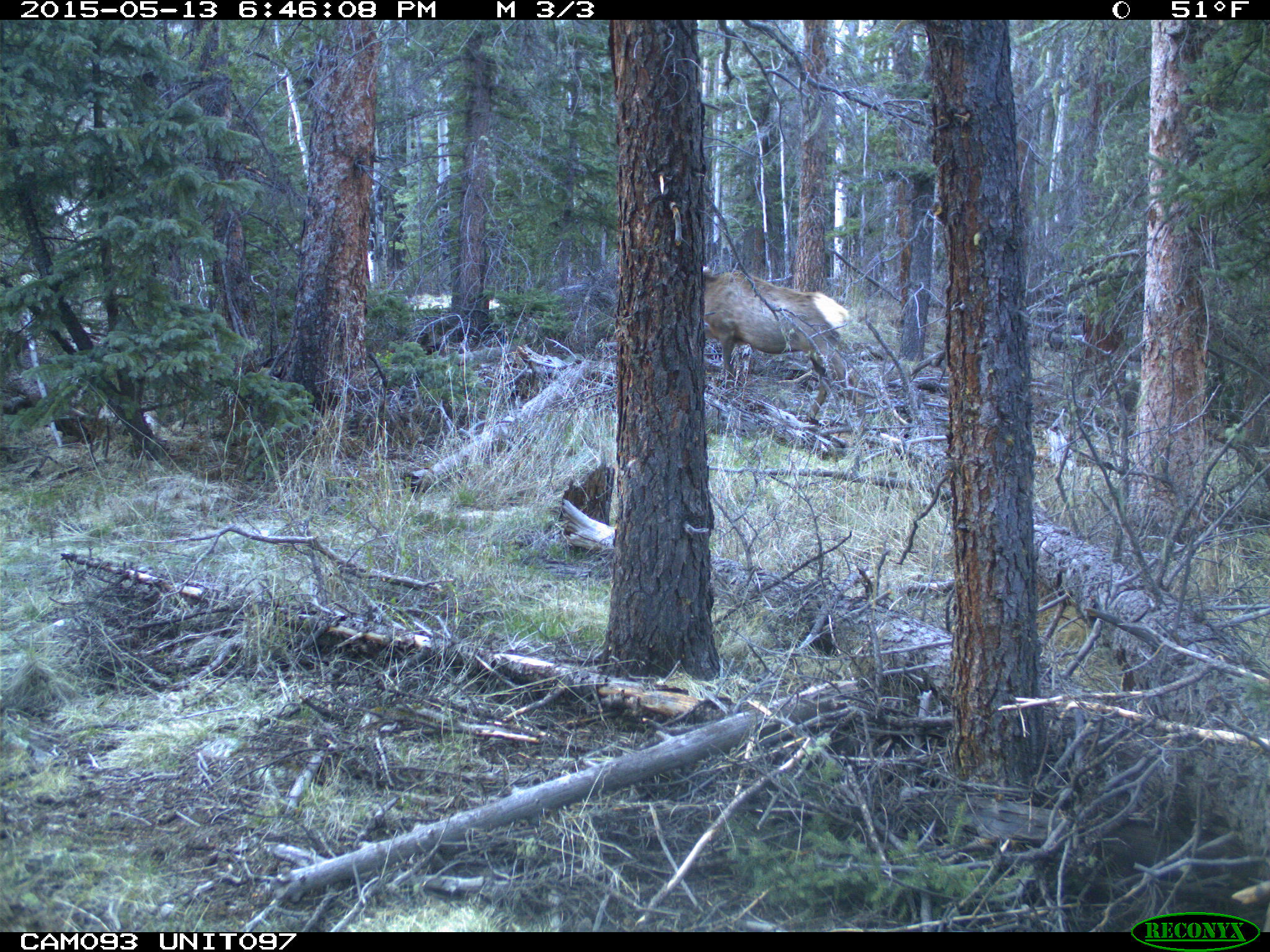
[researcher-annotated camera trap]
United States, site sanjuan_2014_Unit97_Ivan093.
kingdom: Animalia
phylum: Chordata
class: Mammalia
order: Artiodactyla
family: Cervidae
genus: Cervus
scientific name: Cervus elaphus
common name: red deer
Cervus elaphus (red deer).